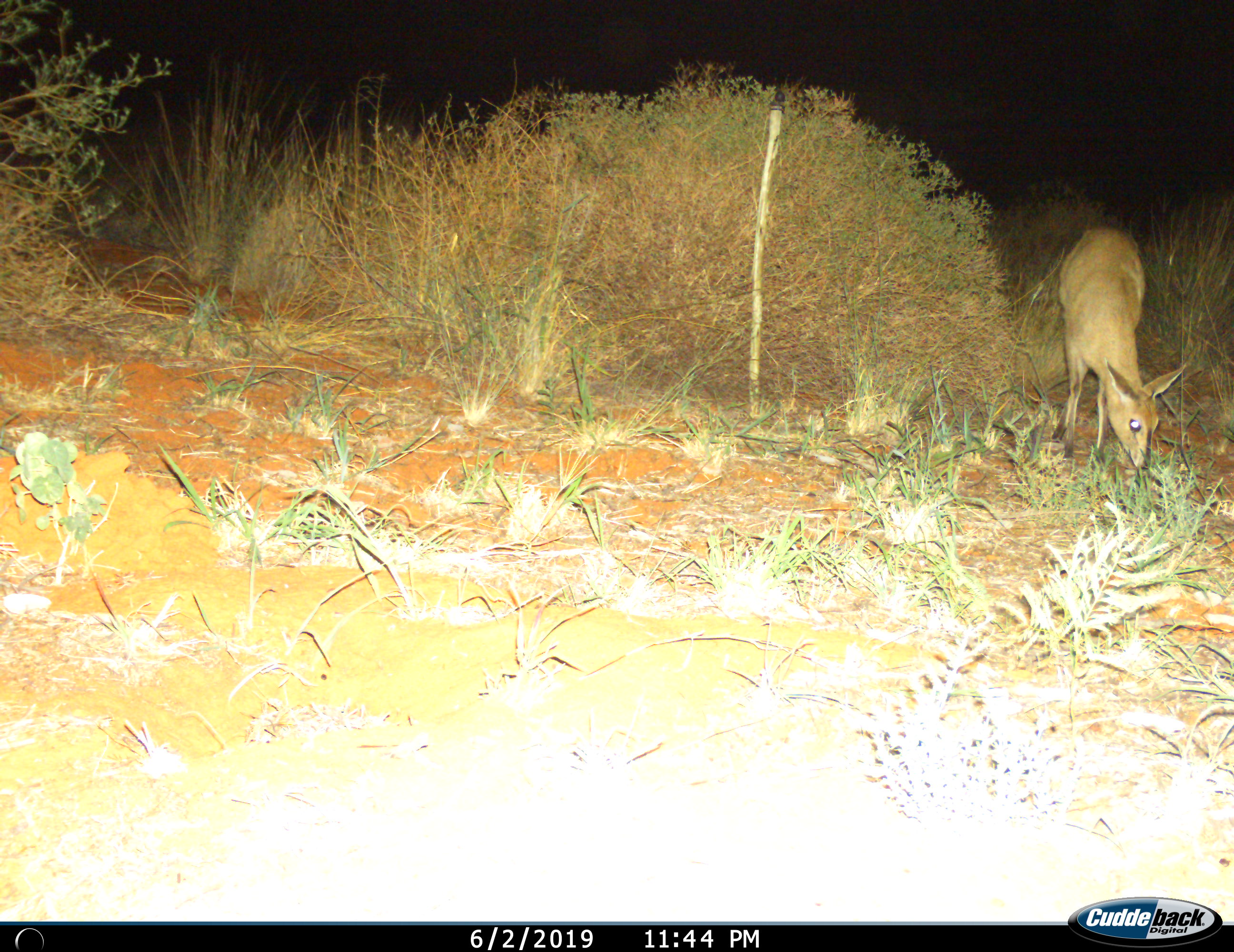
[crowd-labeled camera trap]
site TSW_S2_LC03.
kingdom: Animalia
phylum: Chordata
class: Mammalia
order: Artiodactyla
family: Bovidae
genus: Sylvicapra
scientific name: Sylvicapra grimmia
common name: common duiker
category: duikercommongrey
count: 1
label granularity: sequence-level